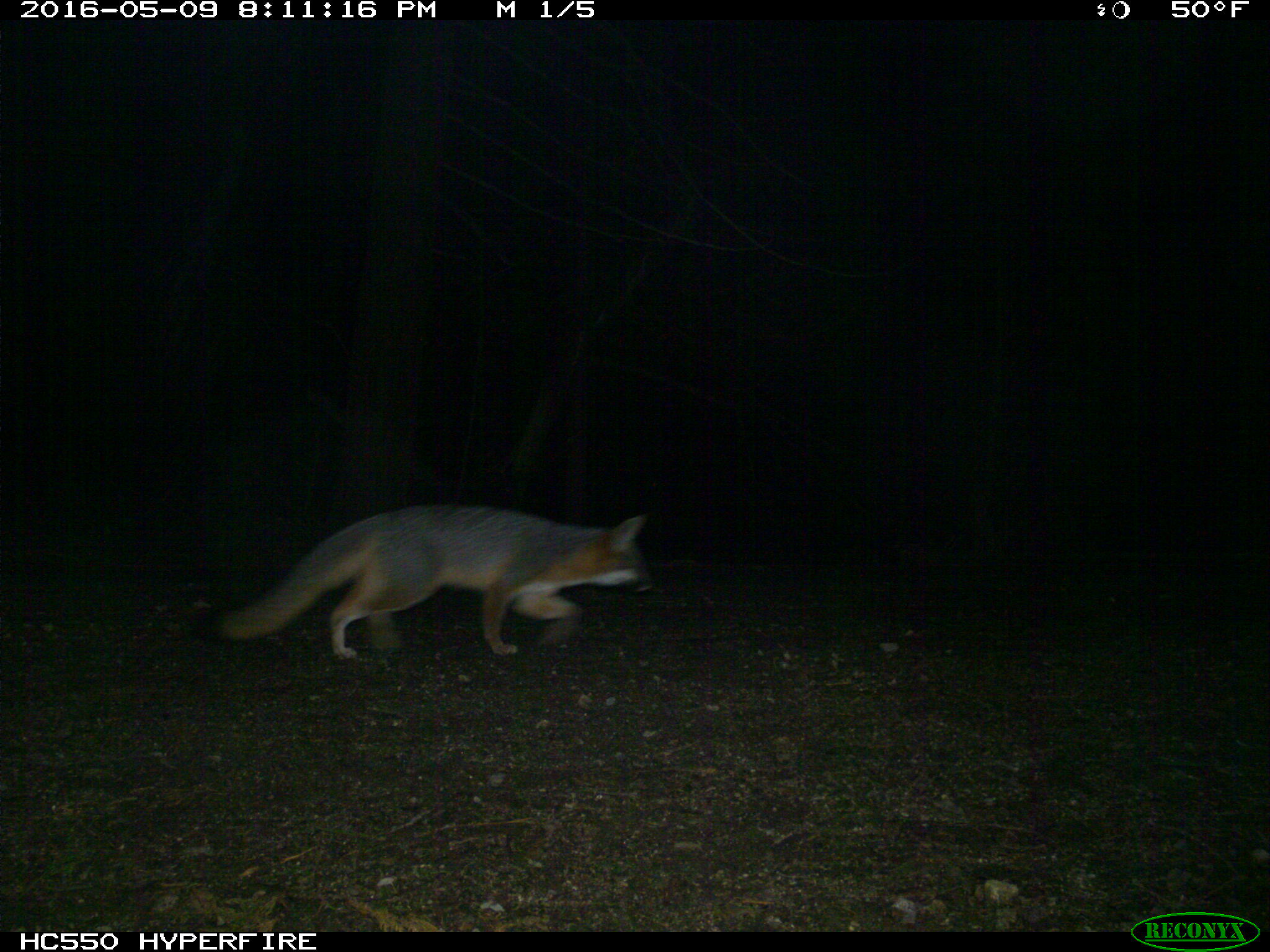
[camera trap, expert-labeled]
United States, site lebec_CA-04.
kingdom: Animalia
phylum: Chordata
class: Mammalia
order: Carnivora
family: Canidae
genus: Urocyon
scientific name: Urocyon cinereoargenteus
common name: gray fox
Urocyon cinereoargenteus (gray fox).